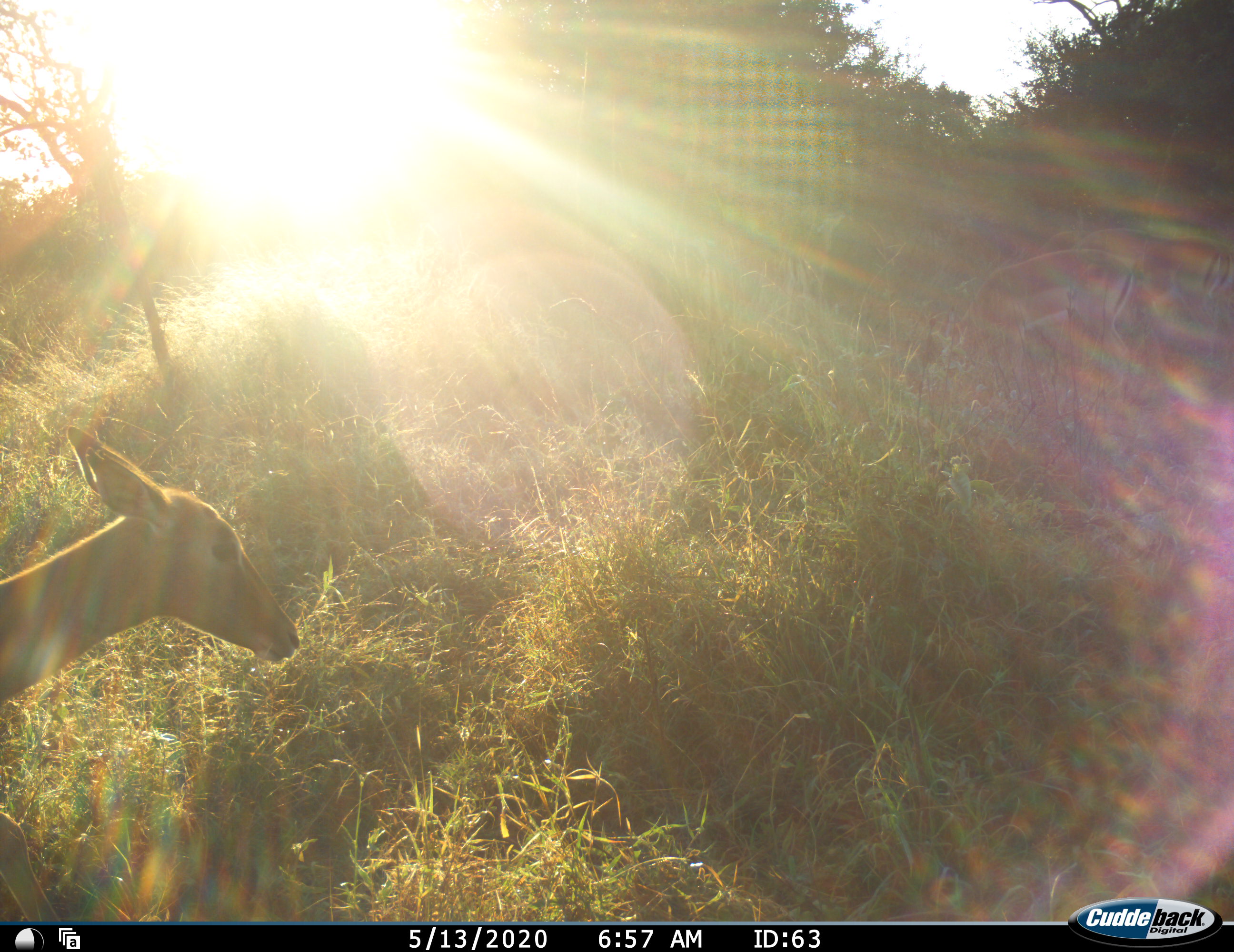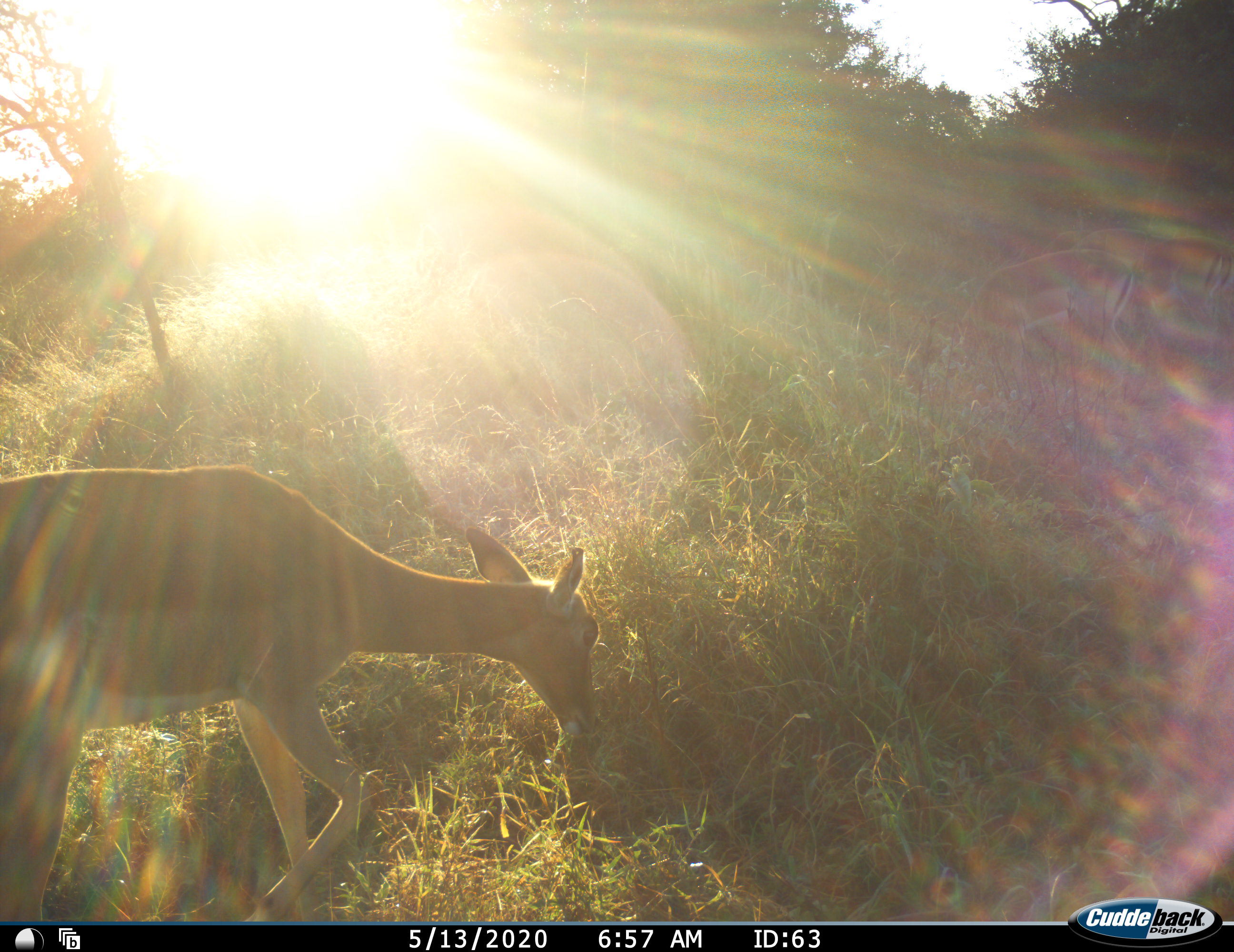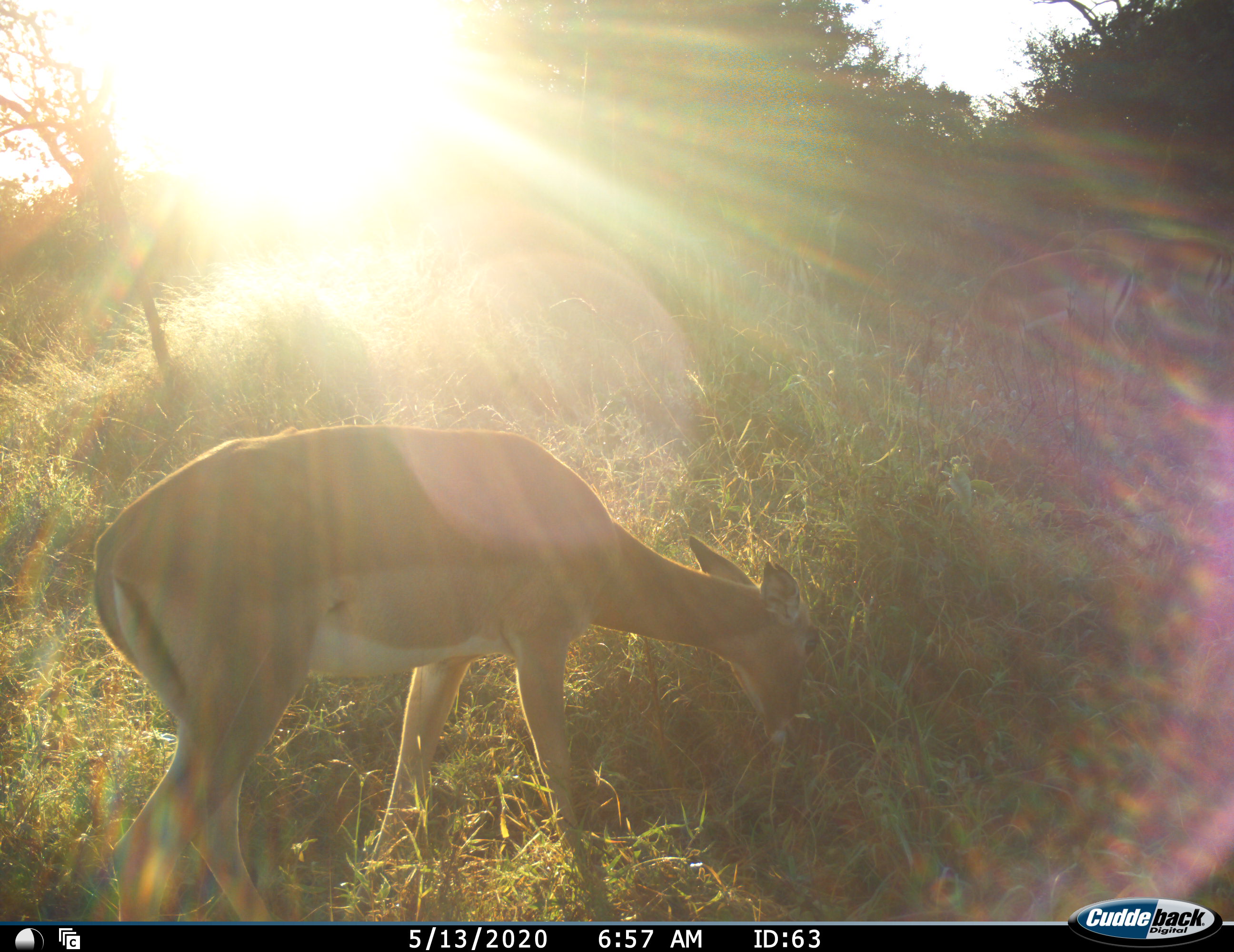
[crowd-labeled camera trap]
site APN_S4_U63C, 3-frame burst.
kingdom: Animalia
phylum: Chordata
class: Mammalia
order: Artiodactyla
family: Bovidae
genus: Aepyceros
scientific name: Aepyceros melampus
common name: impala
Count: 1.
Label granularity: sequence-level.